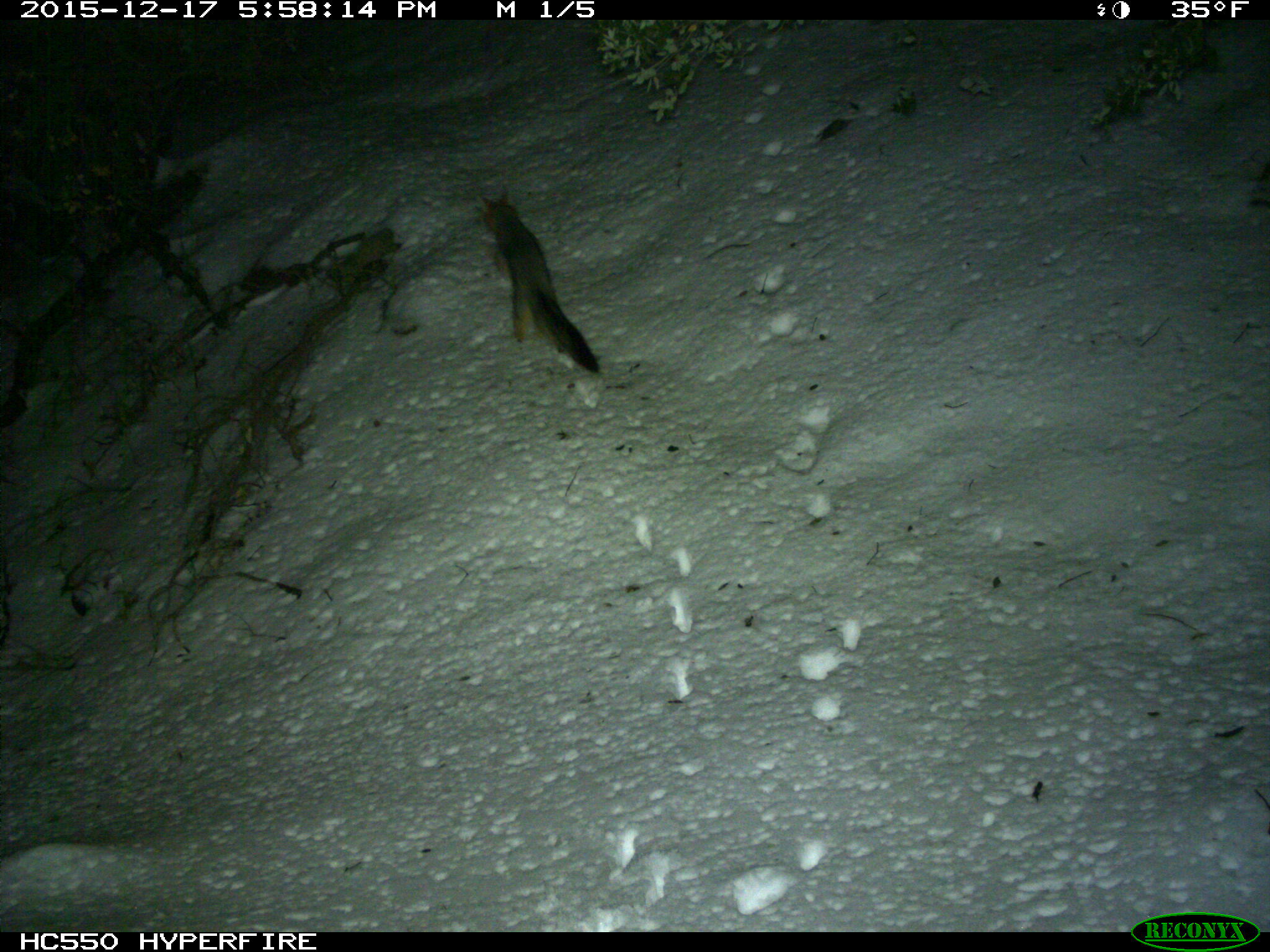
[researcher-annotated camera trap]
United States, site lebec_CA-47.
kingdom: Animalia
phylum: Chordata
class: Mammalia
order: Carnivora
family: Canidae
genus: Urocyon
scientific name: Urocyon cinereoargenteus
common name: gray fox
Urocyon cinereoargenteus (gray fox).